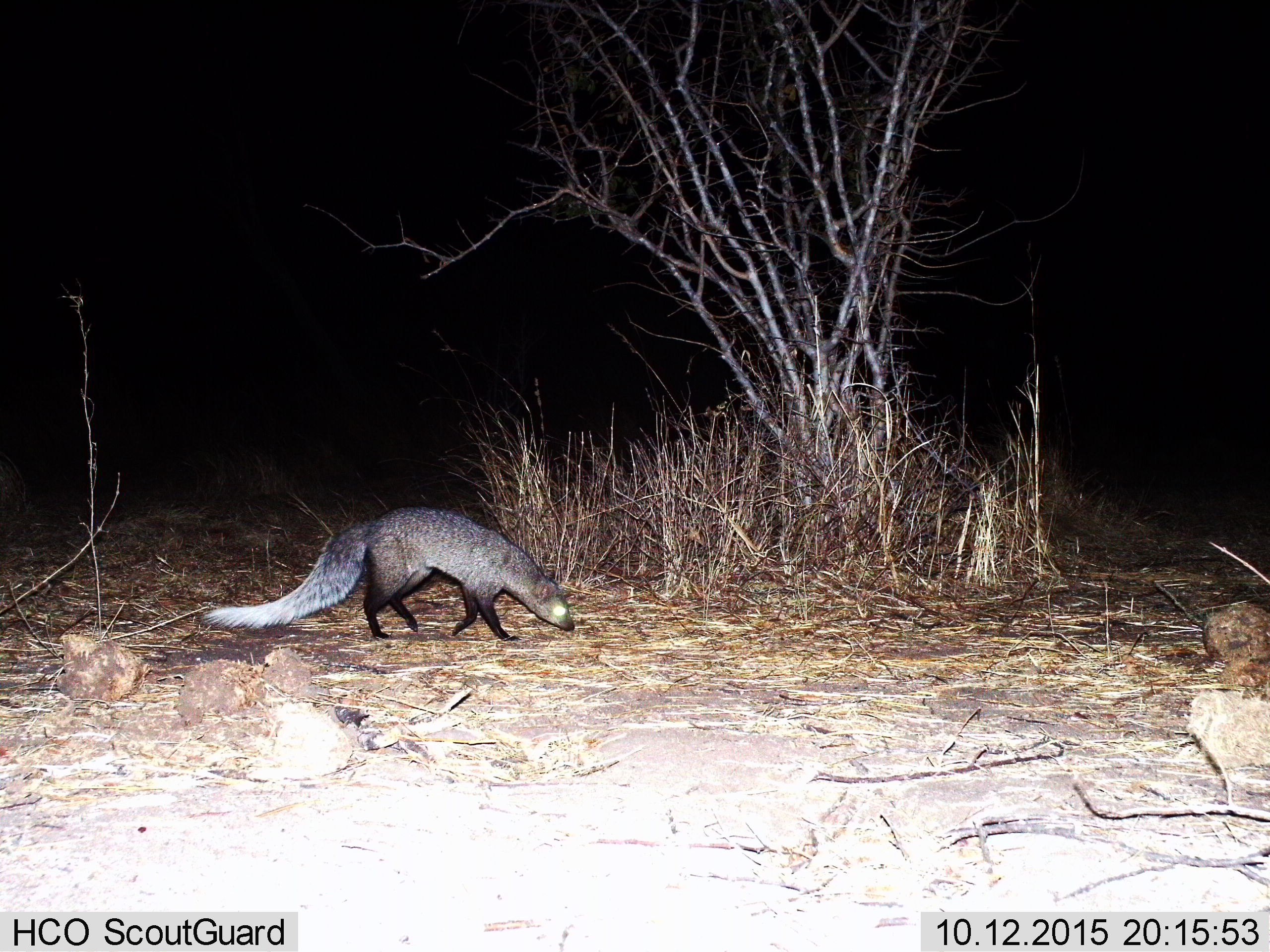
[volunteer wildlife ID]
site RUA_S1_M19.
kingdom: Animalia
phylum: Chordata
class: Mammalia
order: Carnivora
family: Herpestidae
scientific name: Herpestidae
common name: mongoose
Mongoose (Herpestidae), count 1. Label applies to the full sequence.